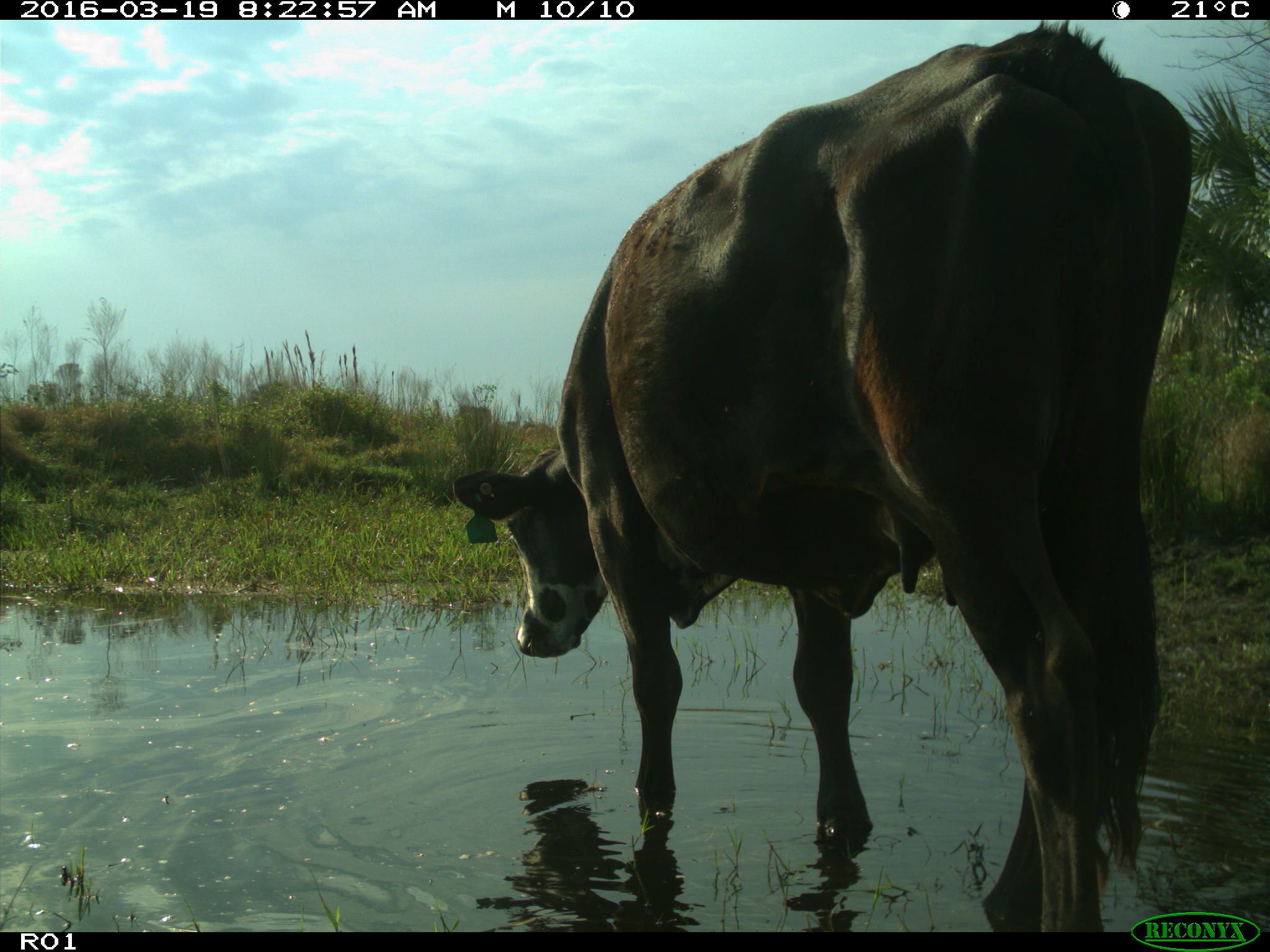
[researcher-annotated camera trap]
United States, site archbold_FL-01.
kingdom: Animalia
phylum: Chordata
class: Mammalia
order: Artiodactyla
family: Bovidae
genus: Bos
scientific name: Bos taurus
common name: domestic cow